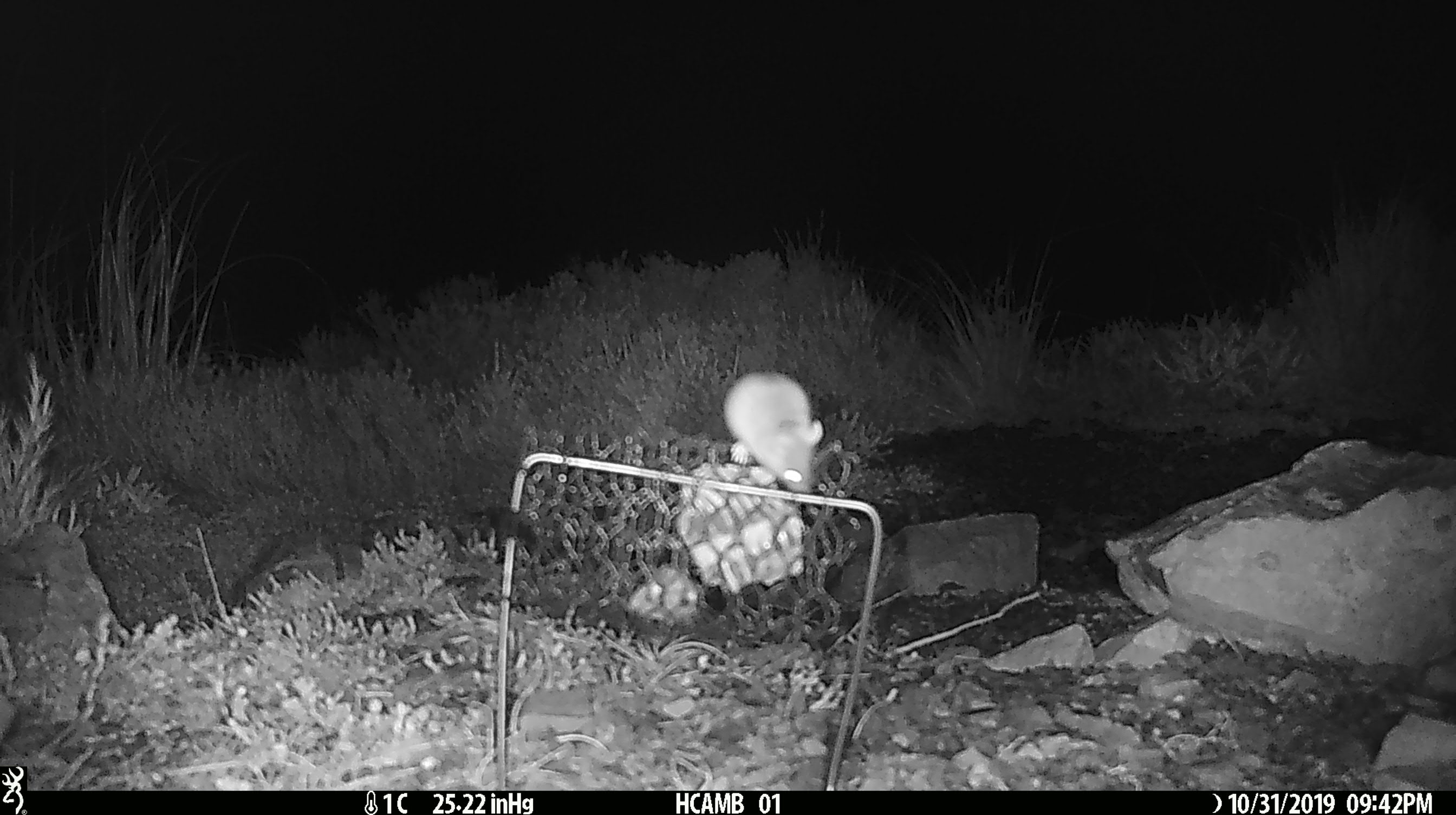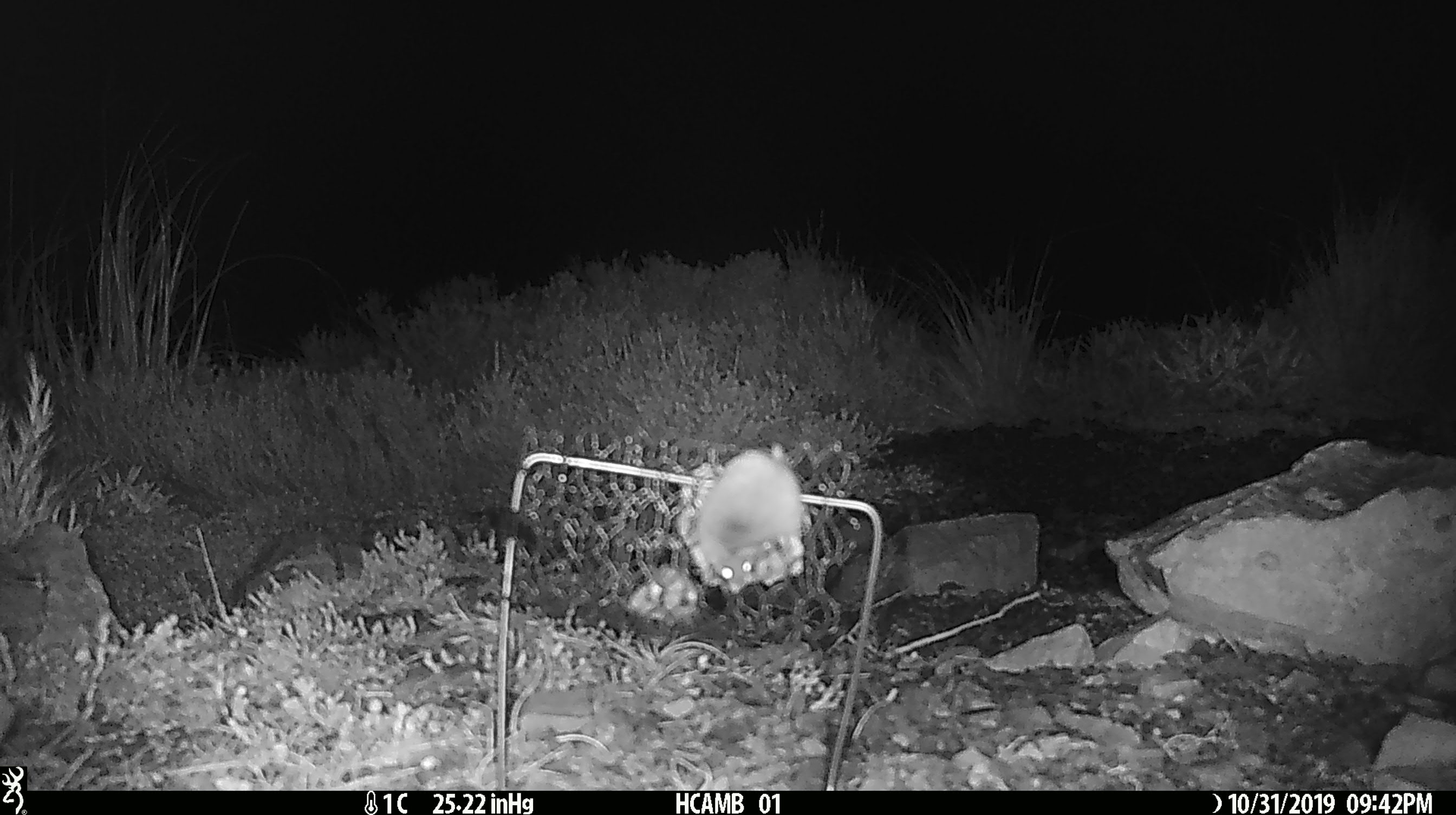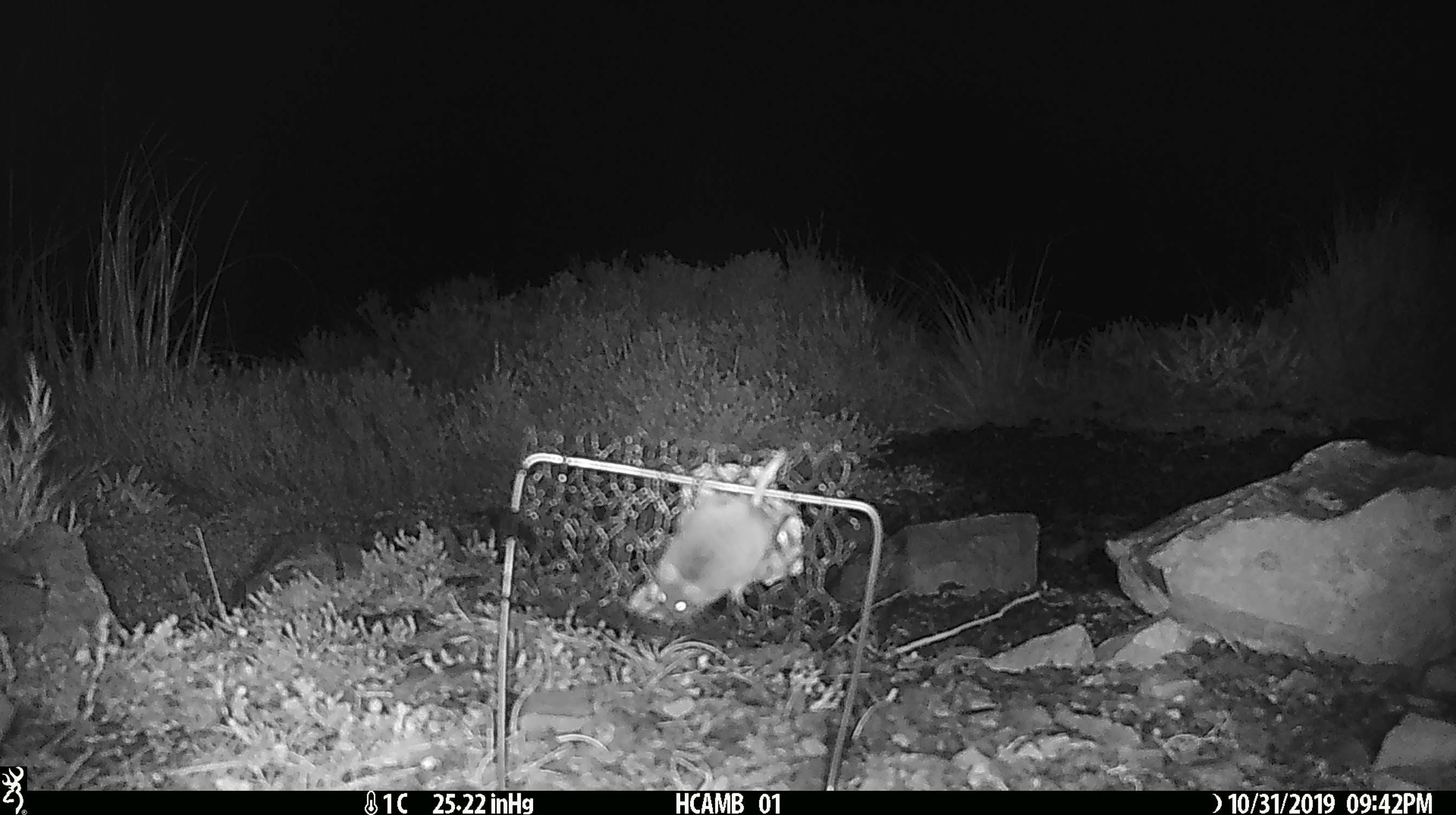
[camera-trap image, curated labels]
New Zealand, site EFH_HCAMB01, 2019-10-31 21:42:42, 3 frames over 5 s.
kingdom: Animalia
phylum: Chordata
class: Mammalia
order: Rodentia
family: Muridae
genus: Mus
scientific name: Mus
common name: mouse